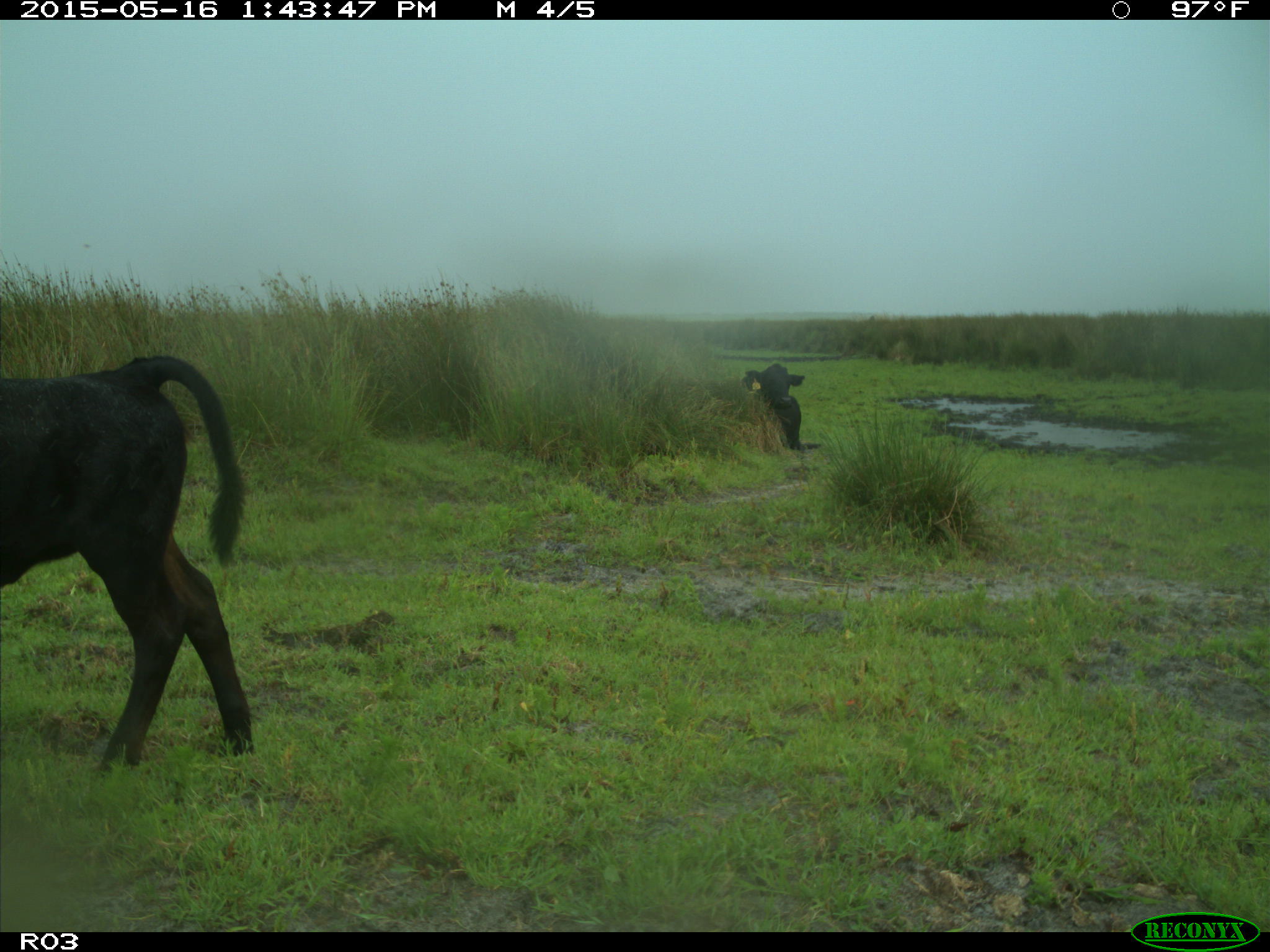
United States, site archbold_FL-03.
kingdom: Animalia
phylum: Chordata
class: Mammalia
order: Artiodactyla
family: Bovidae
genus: Bos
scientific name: Bos taurus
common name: domestic cow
Bos taurus (domestic cow).